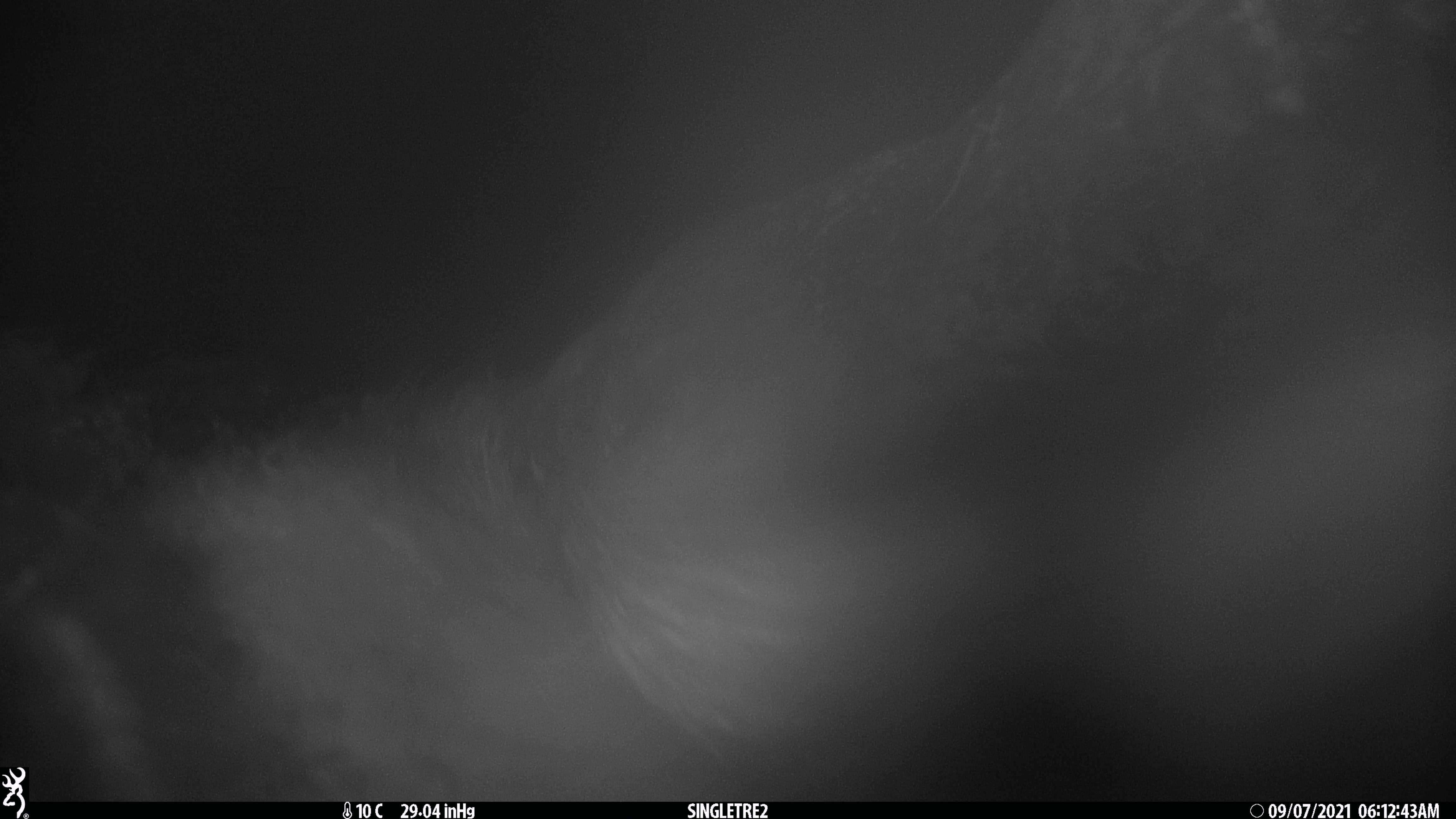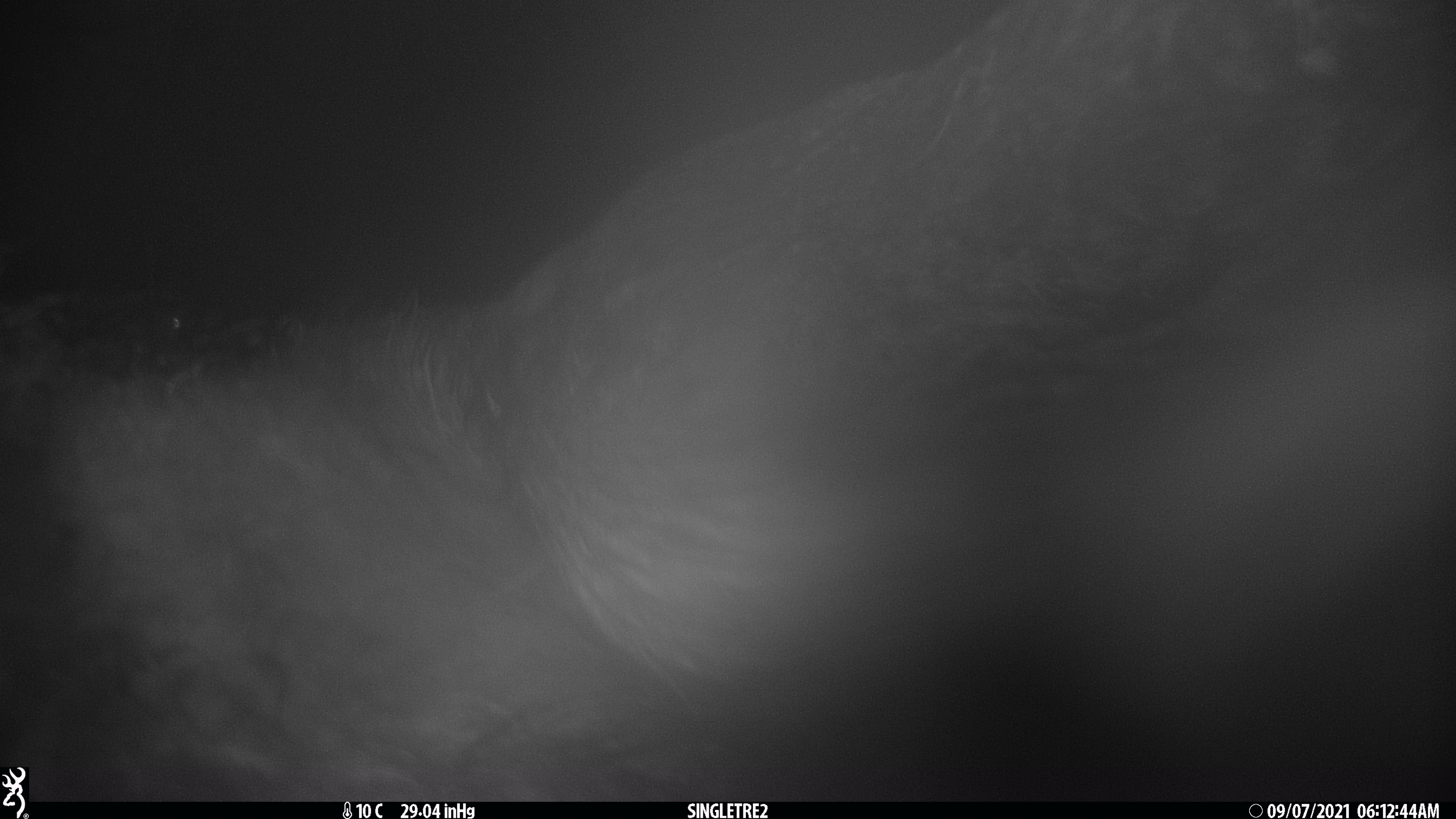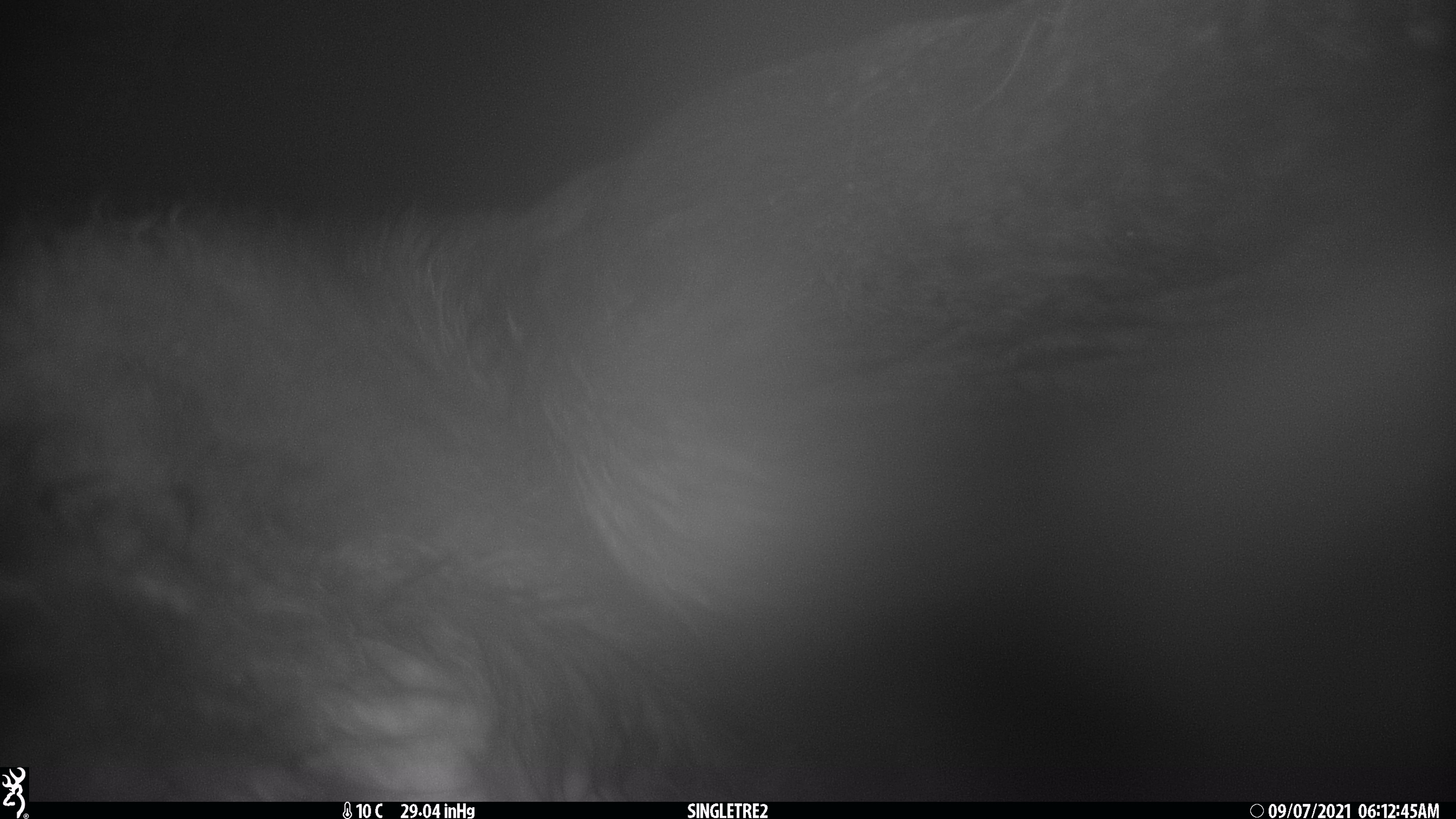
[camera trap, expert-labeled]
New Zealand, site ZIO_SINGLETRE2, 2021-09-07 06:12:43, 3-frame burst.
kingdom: Animalia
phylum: Chordata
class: Mammalia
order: Diprotodontia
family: Phalangeridae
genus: Trichosurus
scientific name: Trichosurus vulpecula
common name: common brushtail possum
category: possum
Possum (common brushtail possum) (Trichosurus vulpecula).